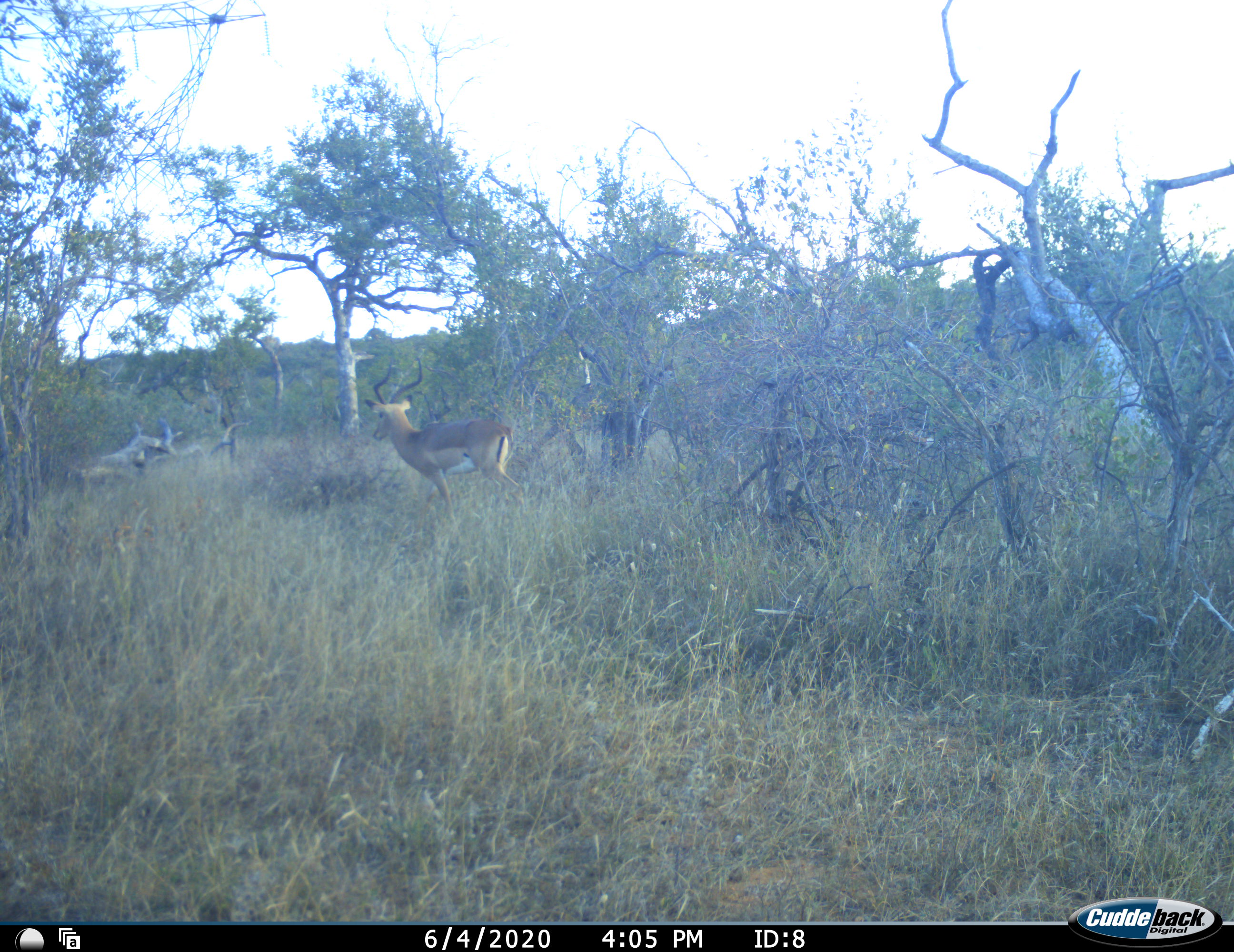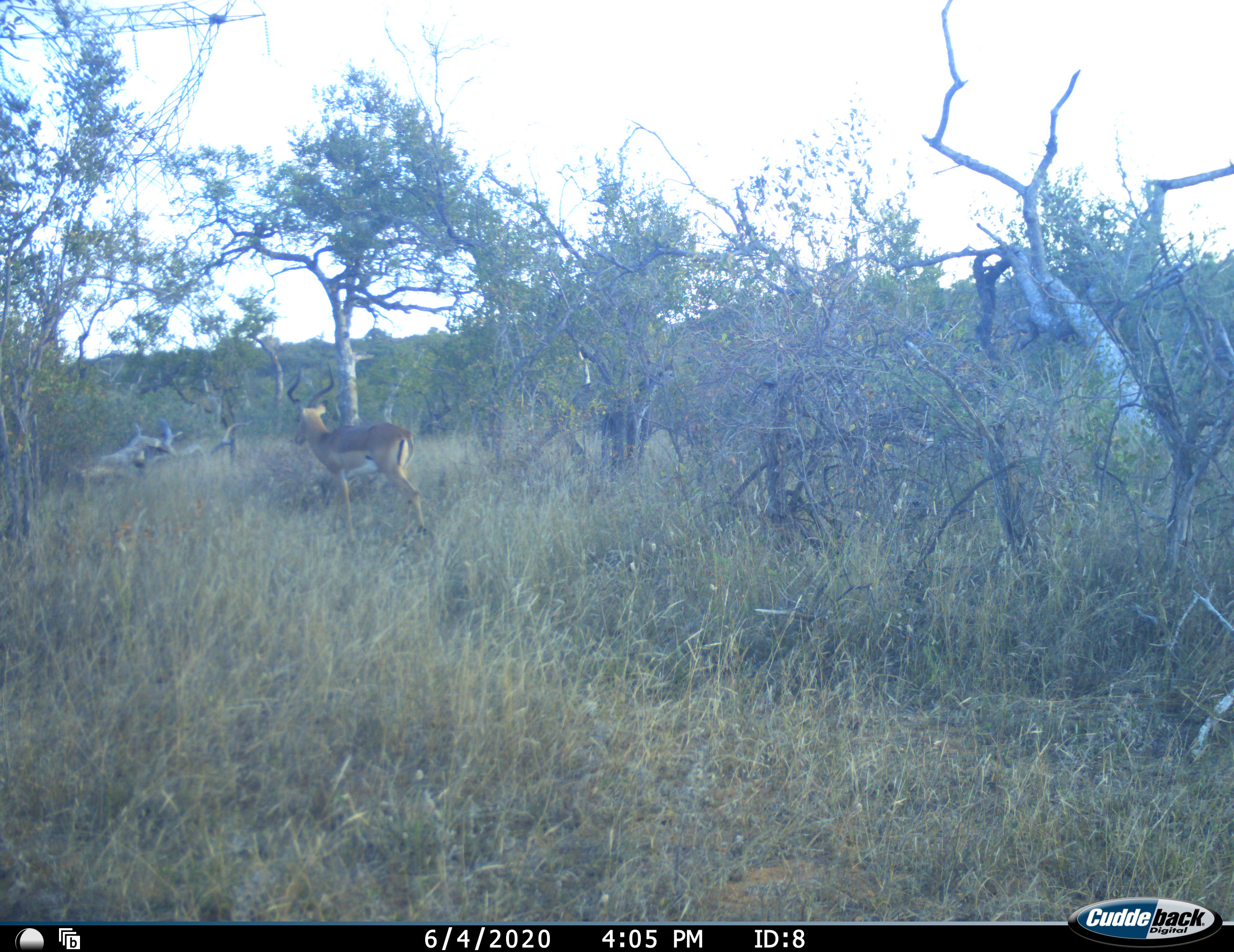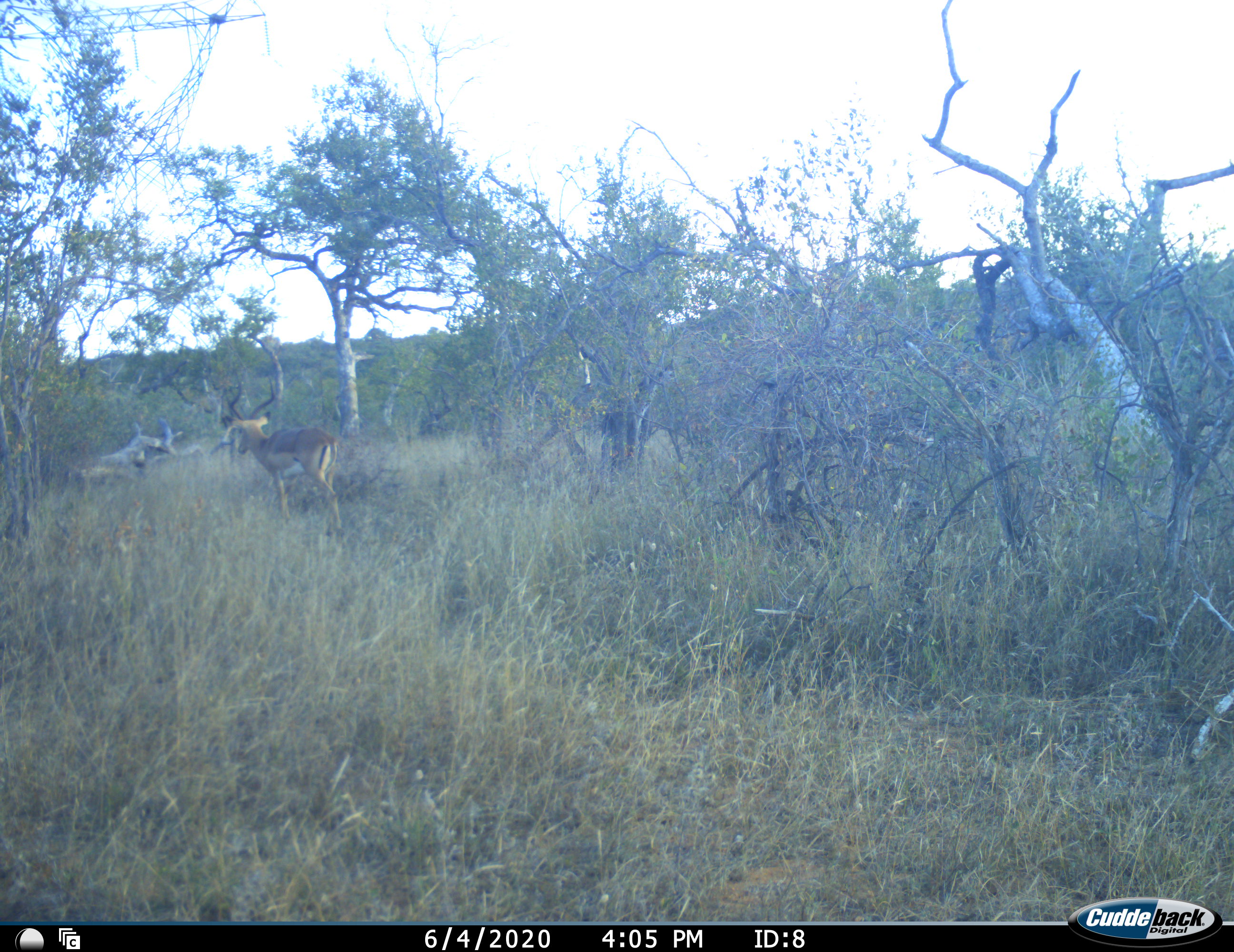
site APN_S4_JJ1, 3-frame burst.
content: unidentified animal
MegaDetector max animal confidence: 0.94